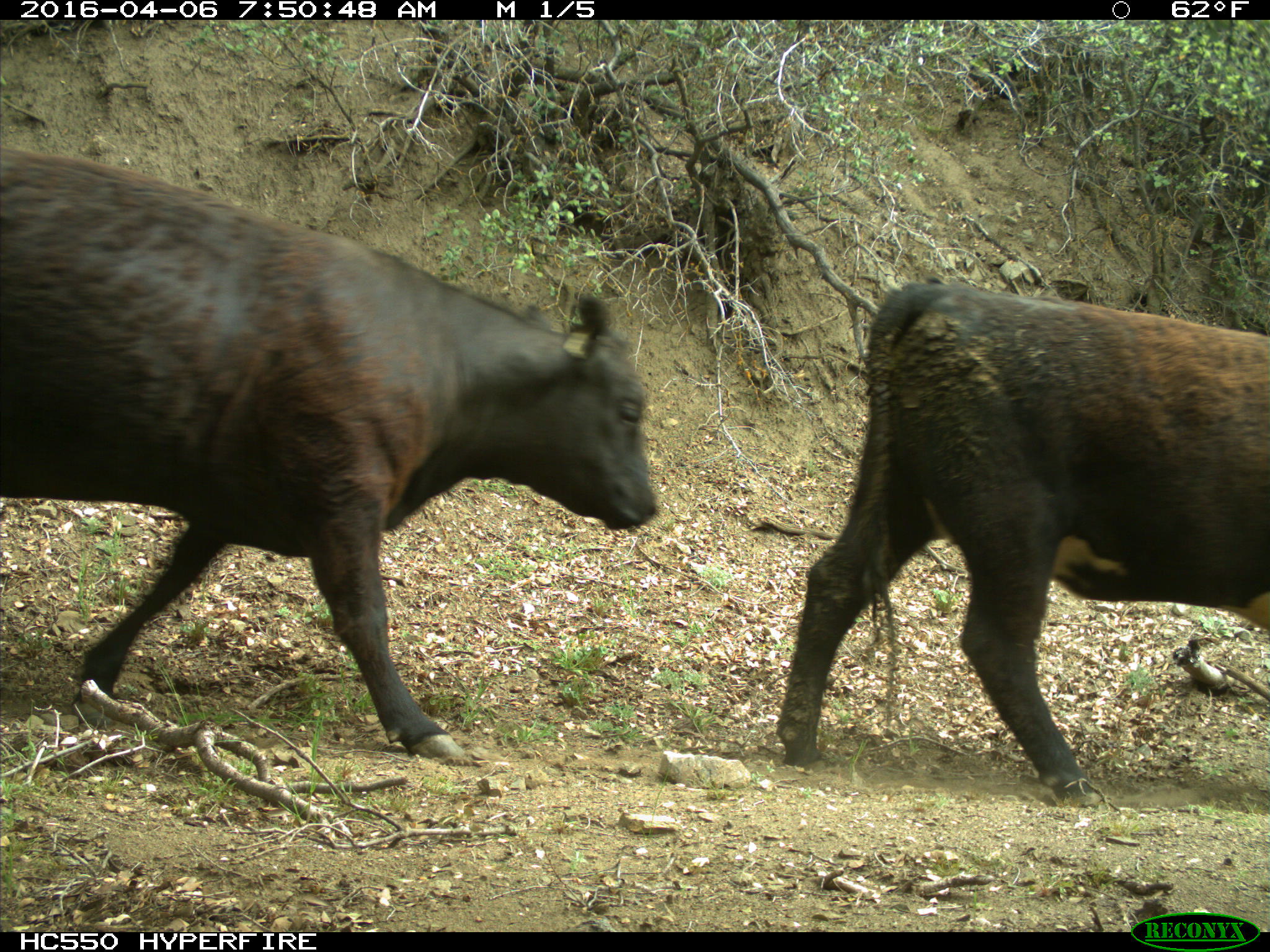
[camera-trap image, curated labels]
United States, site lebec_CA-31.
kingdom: Animalia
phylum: Chordata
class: Mammalia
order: Artiodactyla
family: Bovidae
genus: Bos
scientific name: Bos taurus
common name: domestic cow